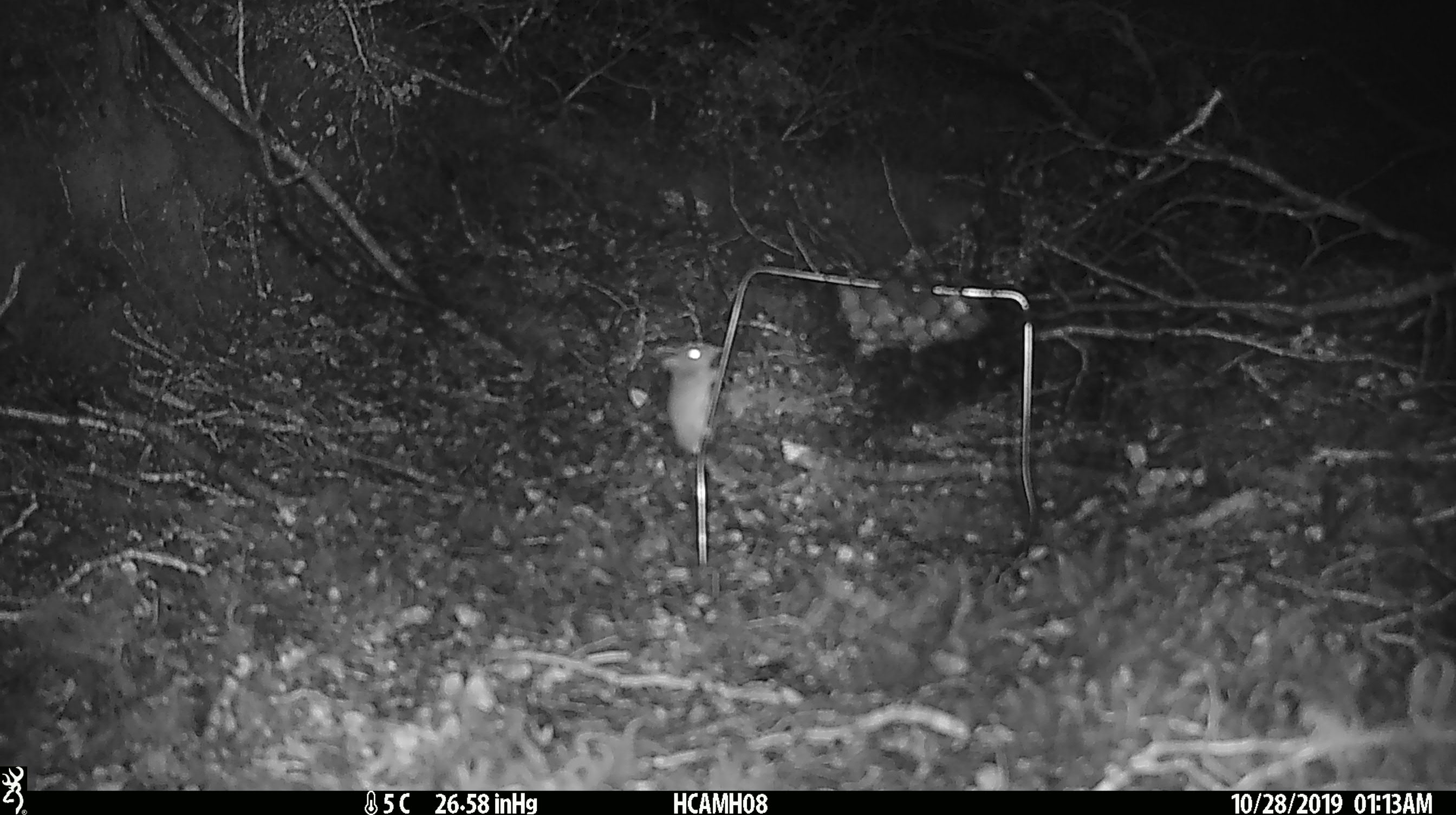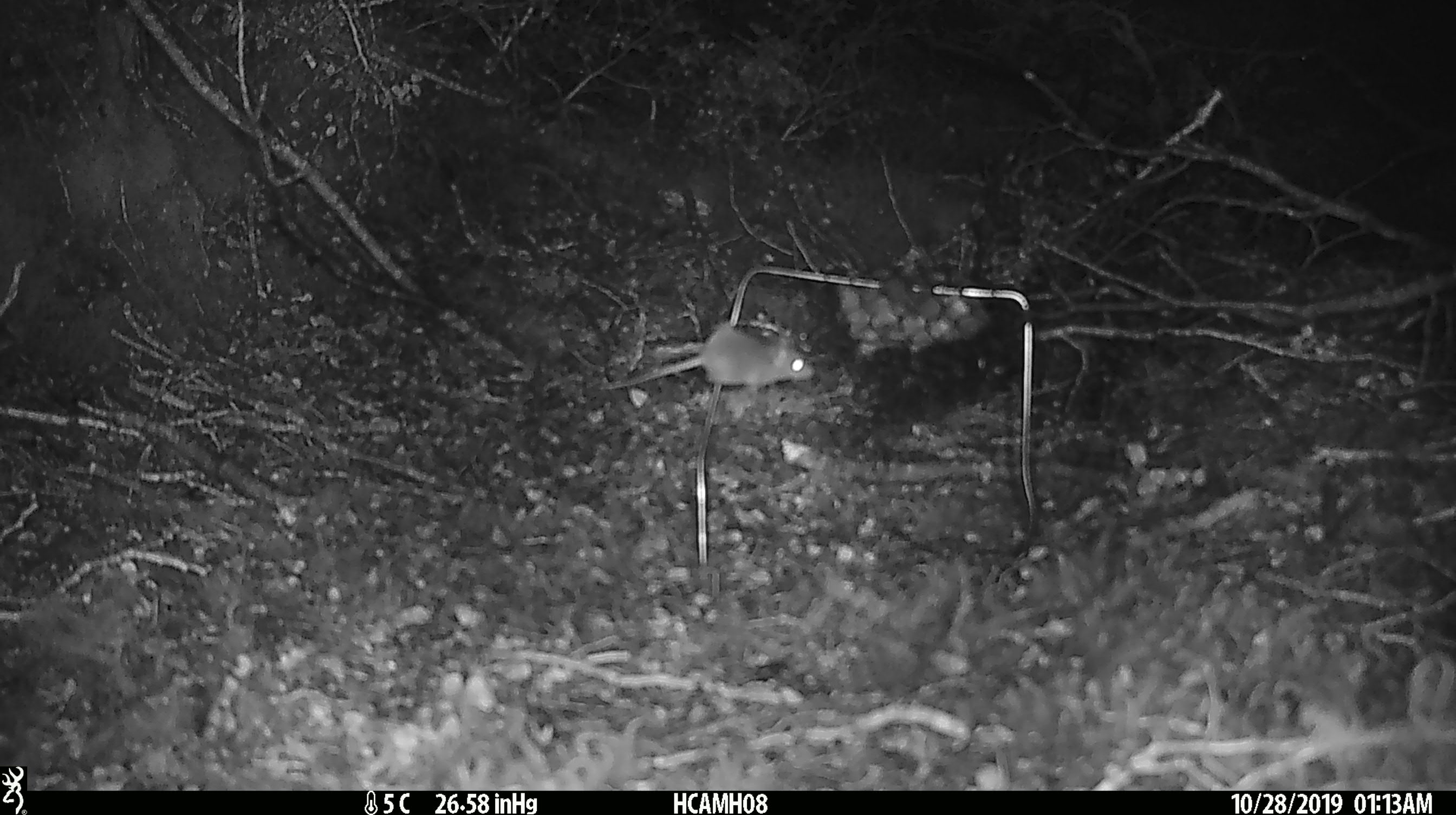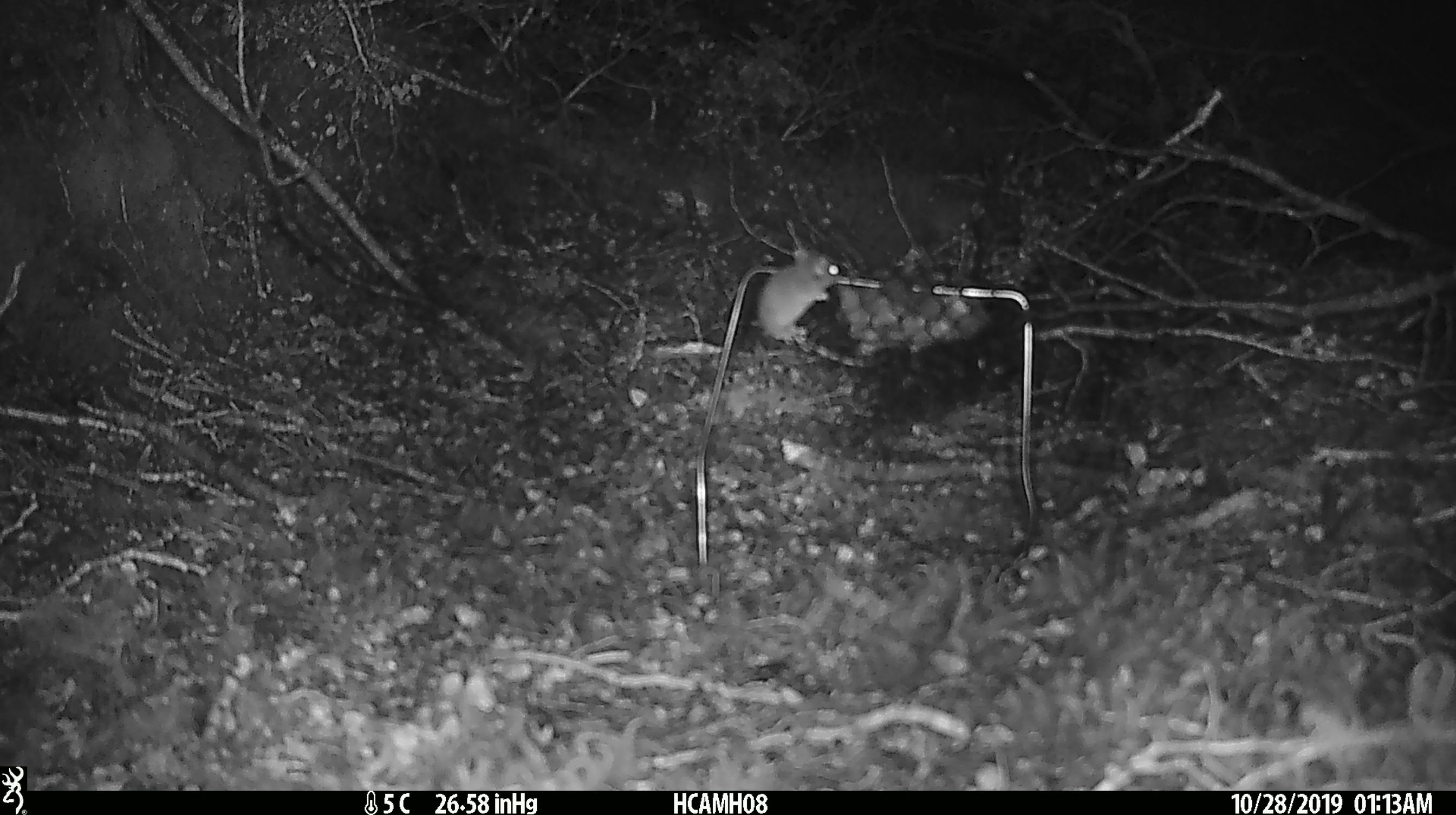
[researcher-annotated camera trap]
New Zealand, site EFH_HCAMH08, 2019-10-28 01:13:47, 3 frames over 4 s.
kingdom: Animalia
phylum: Chordata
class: Mammalia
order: Rodentia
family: Muridae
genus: Mus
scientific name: Mus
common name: mouse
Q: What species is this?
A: Mouse (Mus).